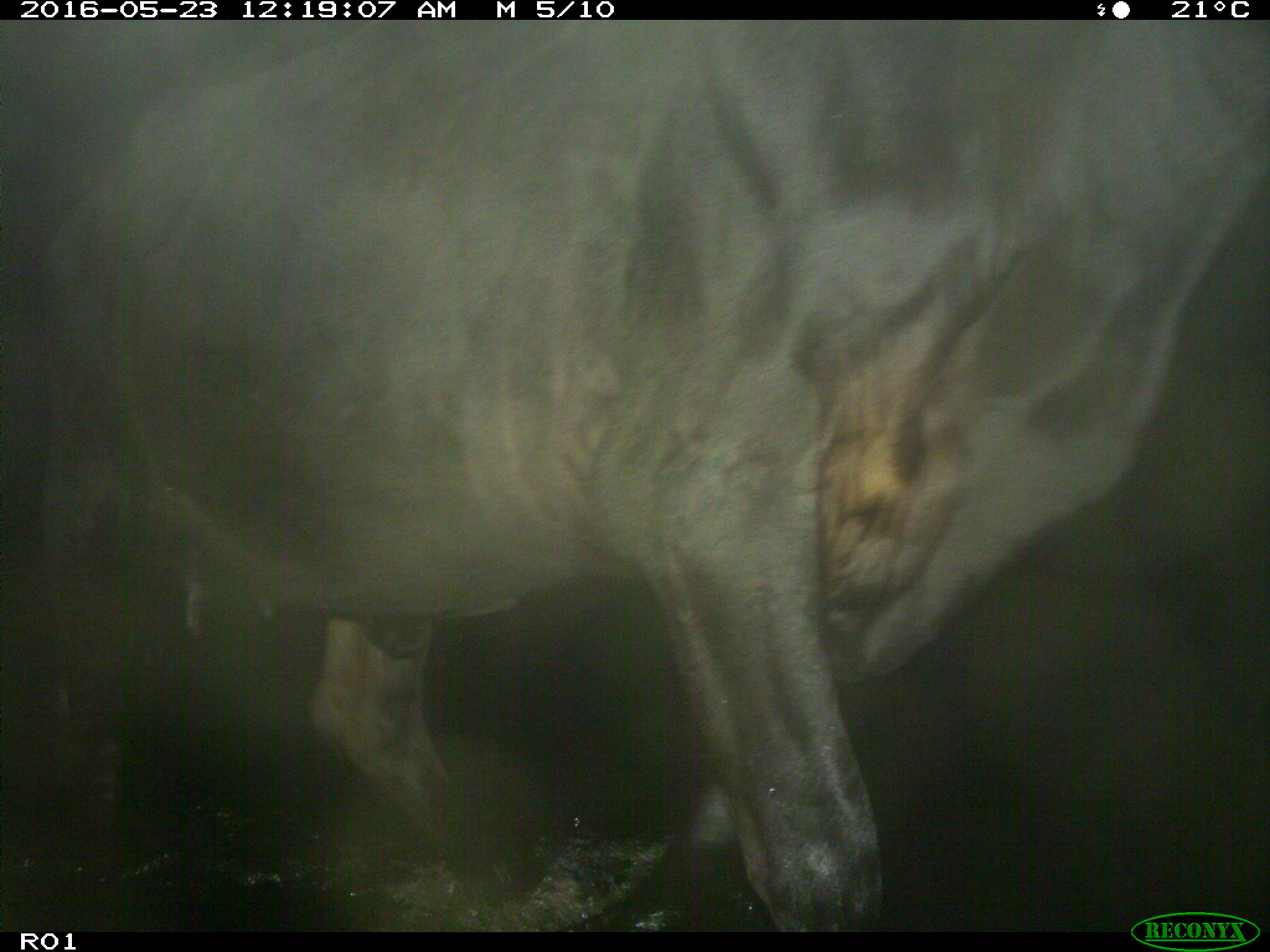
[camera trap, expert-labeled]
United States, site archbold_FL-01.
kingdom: Animalia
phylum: Chordata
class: Mammalia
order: Artiodactyla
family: Bovidae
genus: Bos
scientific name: Bos taurus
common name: domestic cow